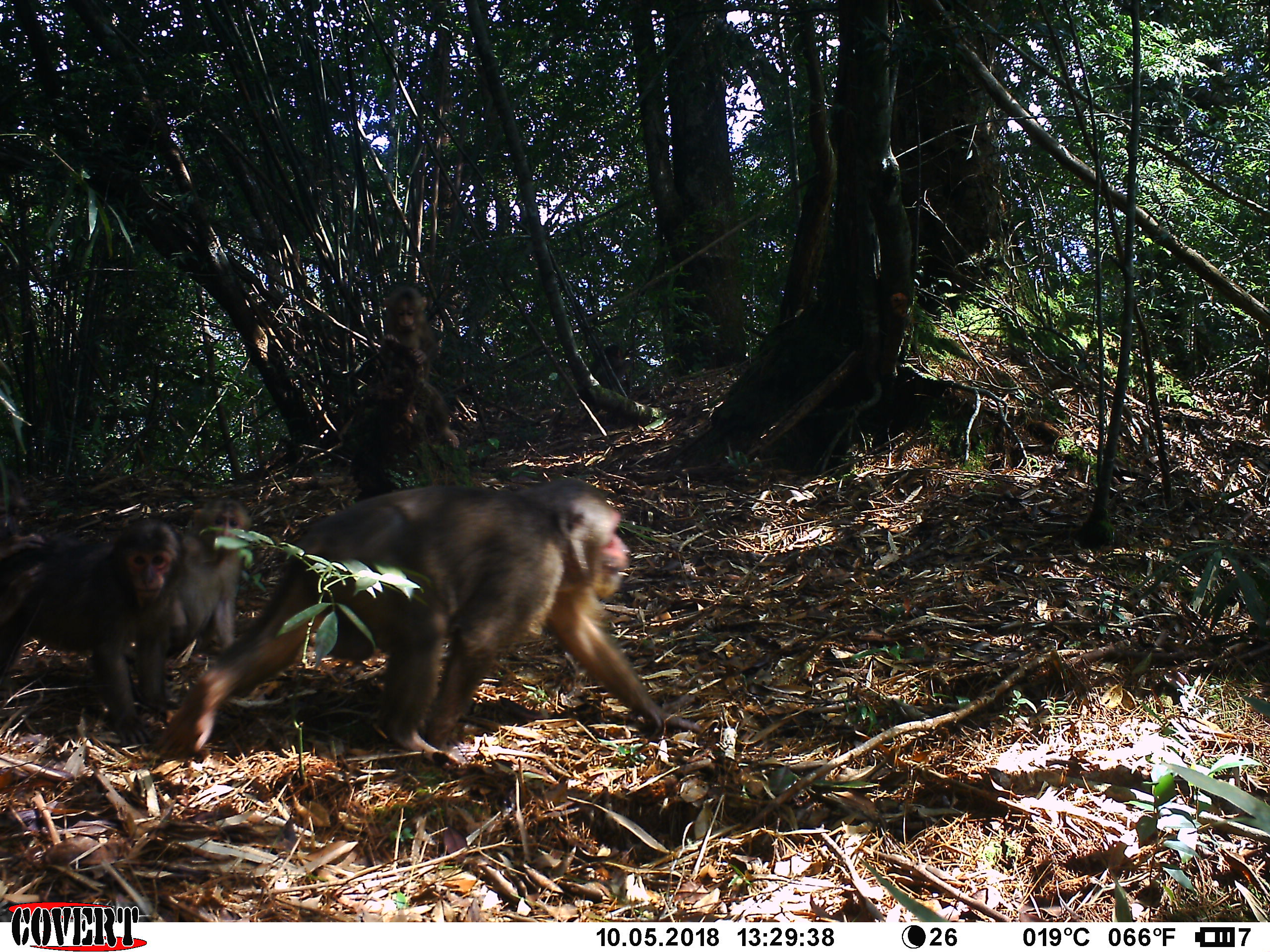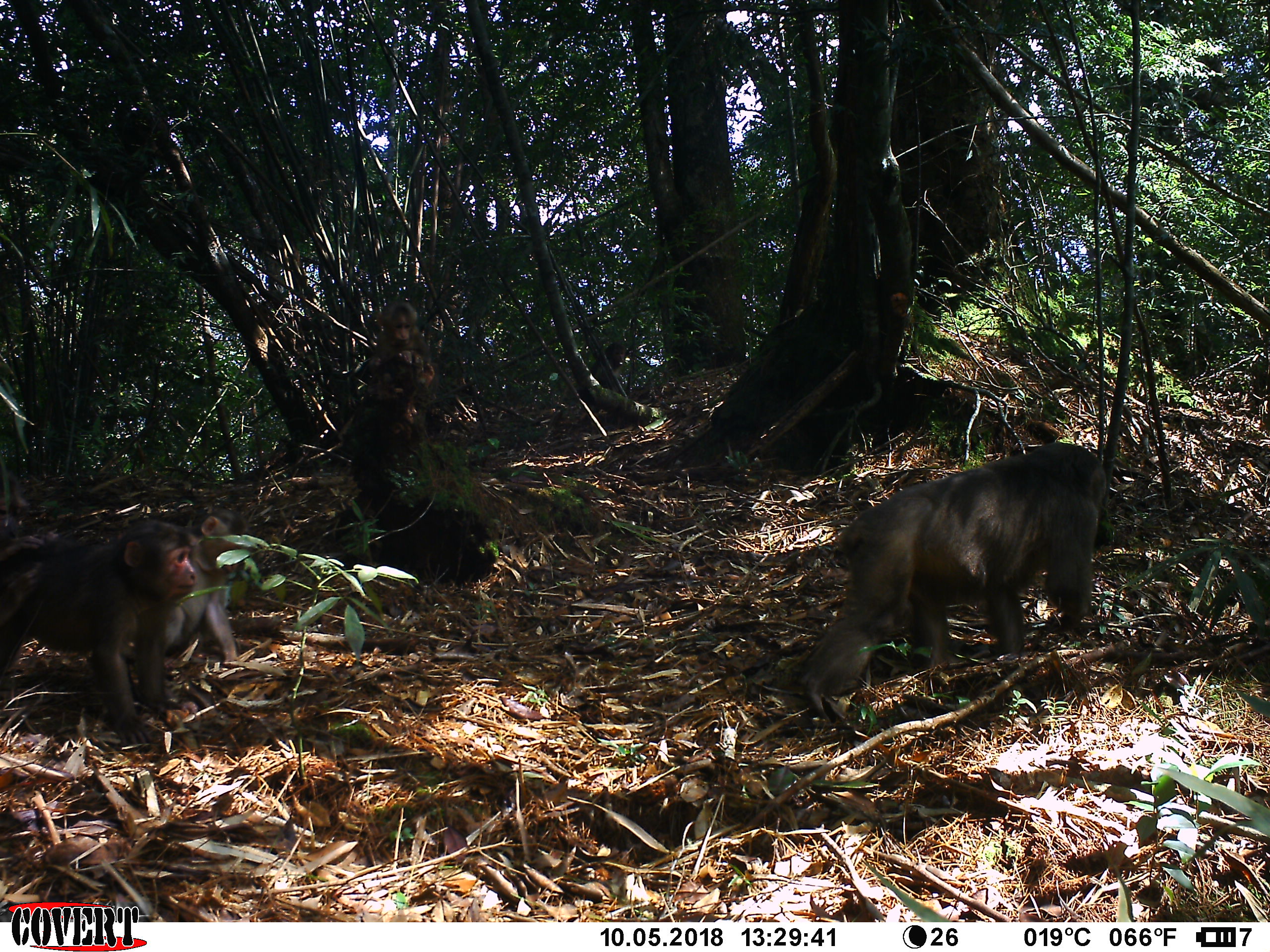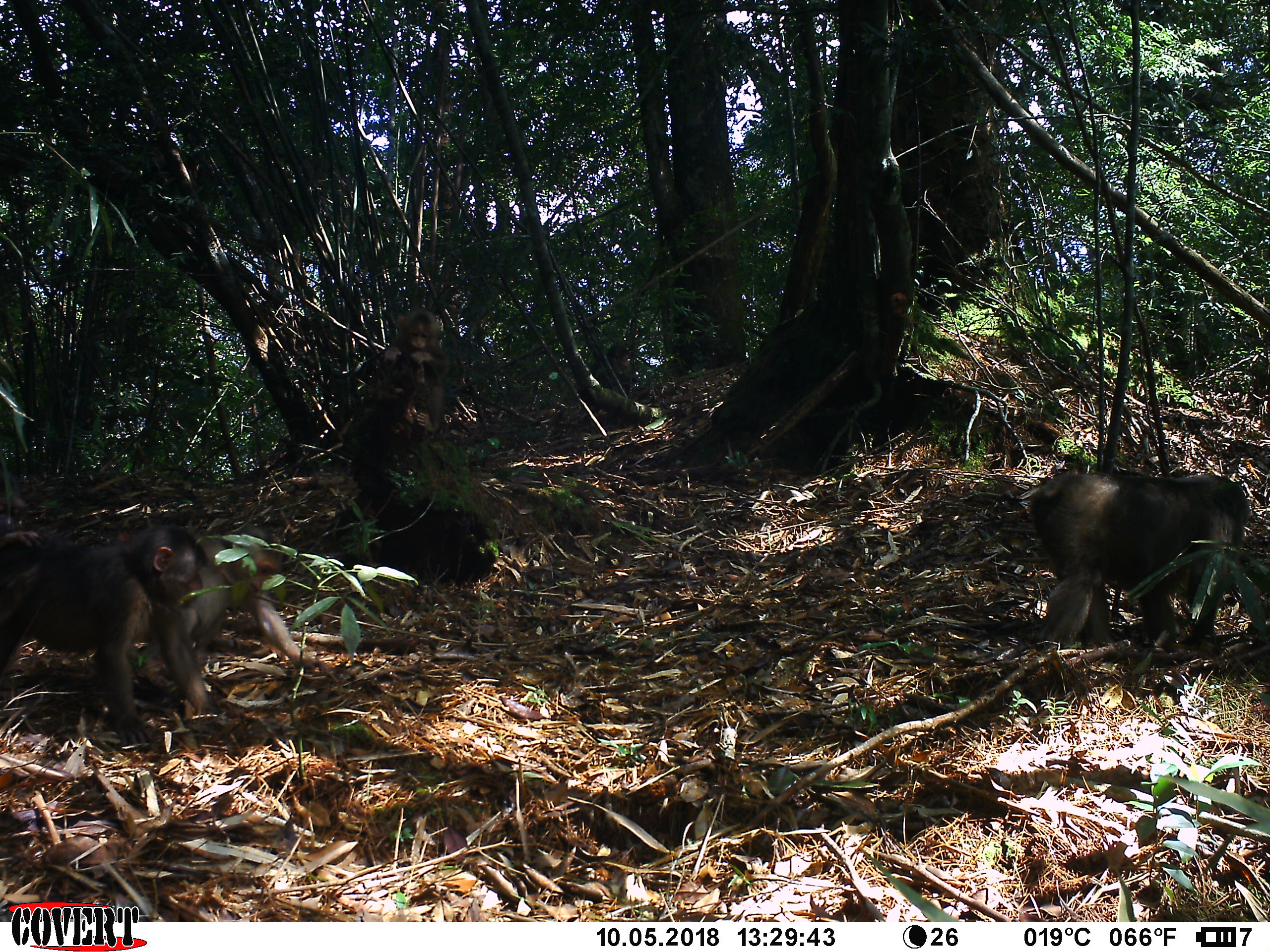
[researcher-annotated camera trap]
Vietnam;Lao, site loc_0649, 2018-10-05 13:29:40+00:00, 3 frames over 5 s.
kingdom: Animalia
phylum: Chordata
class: Mammalia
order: Primates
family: Cercopithecidae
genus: Macaca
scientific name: Macaca arctoides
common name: stump-tailed macaque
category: stump tailed macaque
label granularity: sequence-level